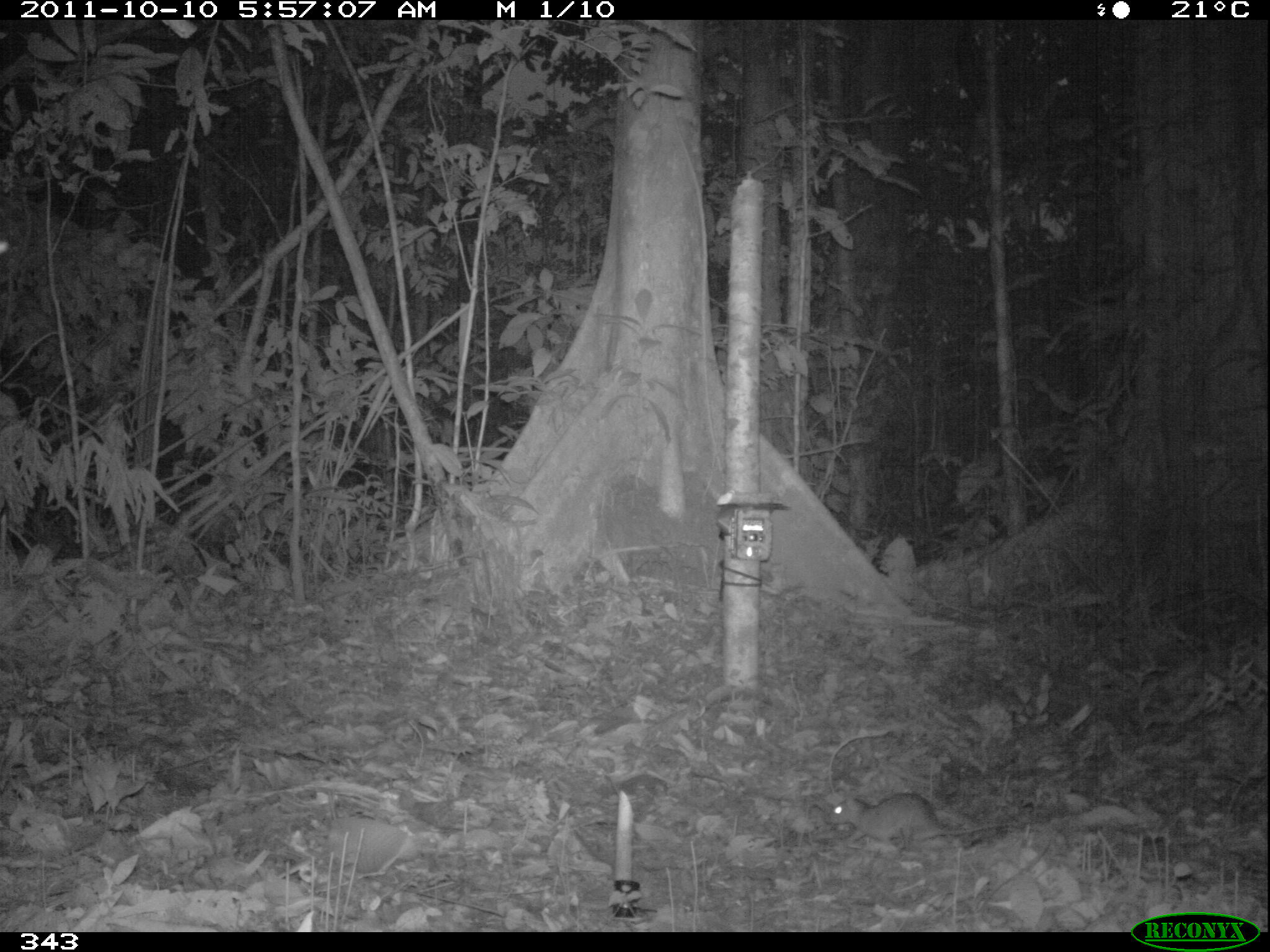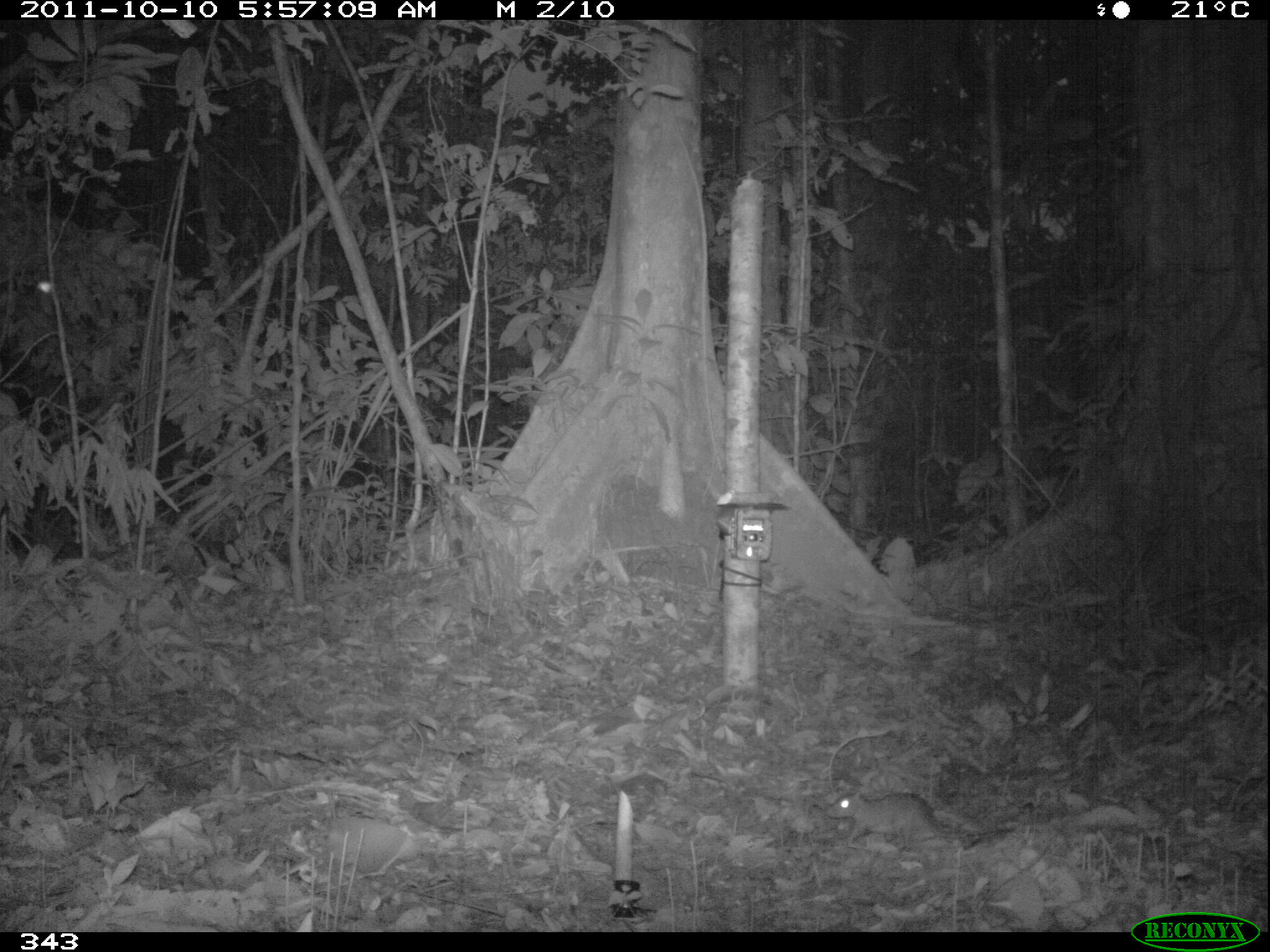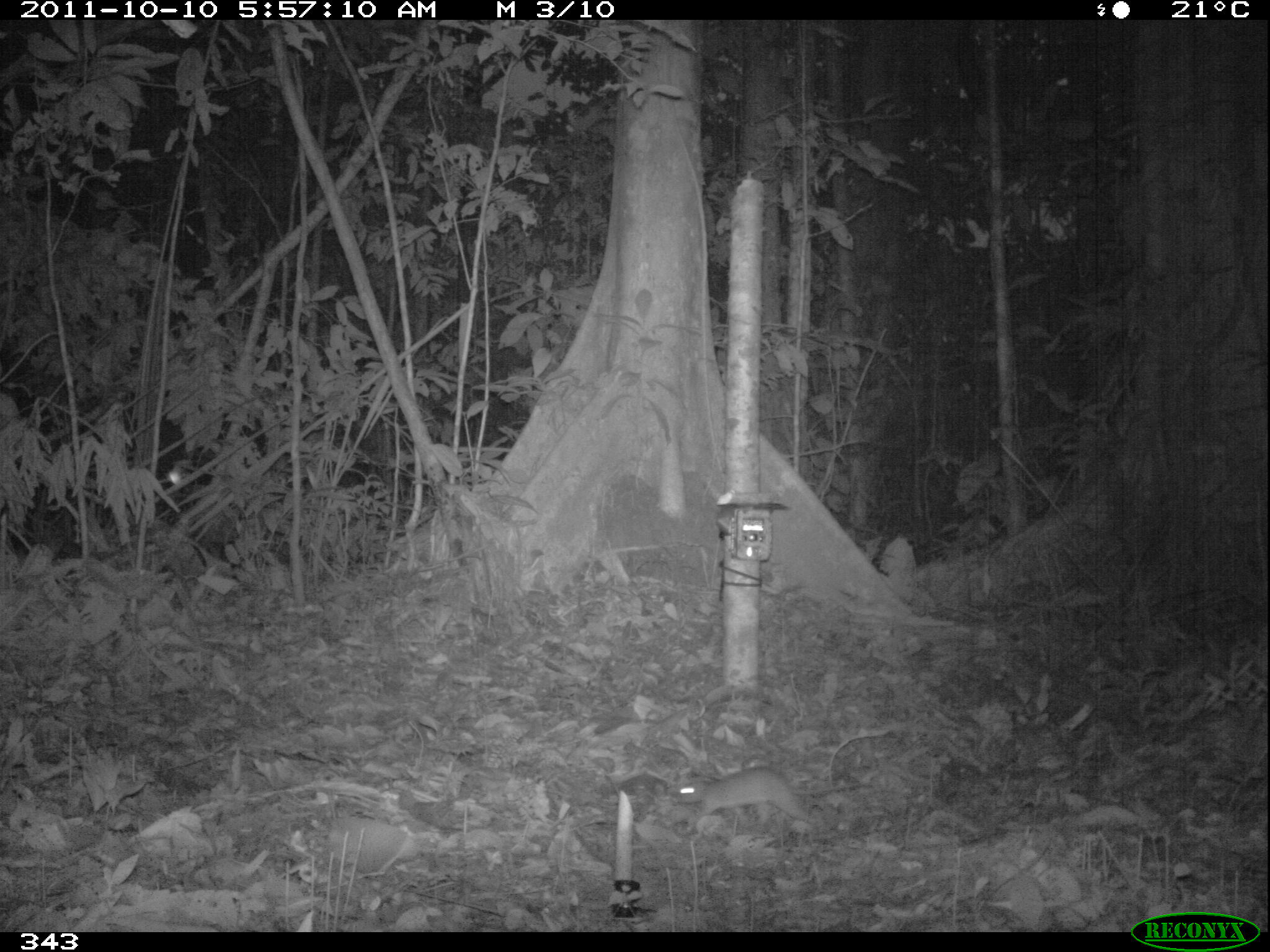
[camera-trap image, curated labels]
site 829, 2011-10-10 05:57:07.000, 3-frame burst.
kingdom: Animalia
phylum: Chordata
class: Mammalia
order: Rodentia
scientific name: Rodentia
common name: rodents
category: unknown rodent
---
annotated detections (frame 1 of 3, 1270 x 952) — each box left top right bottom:
unknown rodent: 825 792 1017 849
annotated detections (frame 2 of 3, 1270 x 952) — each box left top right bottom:
unknown rodent: 824 791 1015 846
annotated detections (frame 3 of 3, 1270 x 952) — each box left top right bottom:
unknown rodent: 667 765 871 825